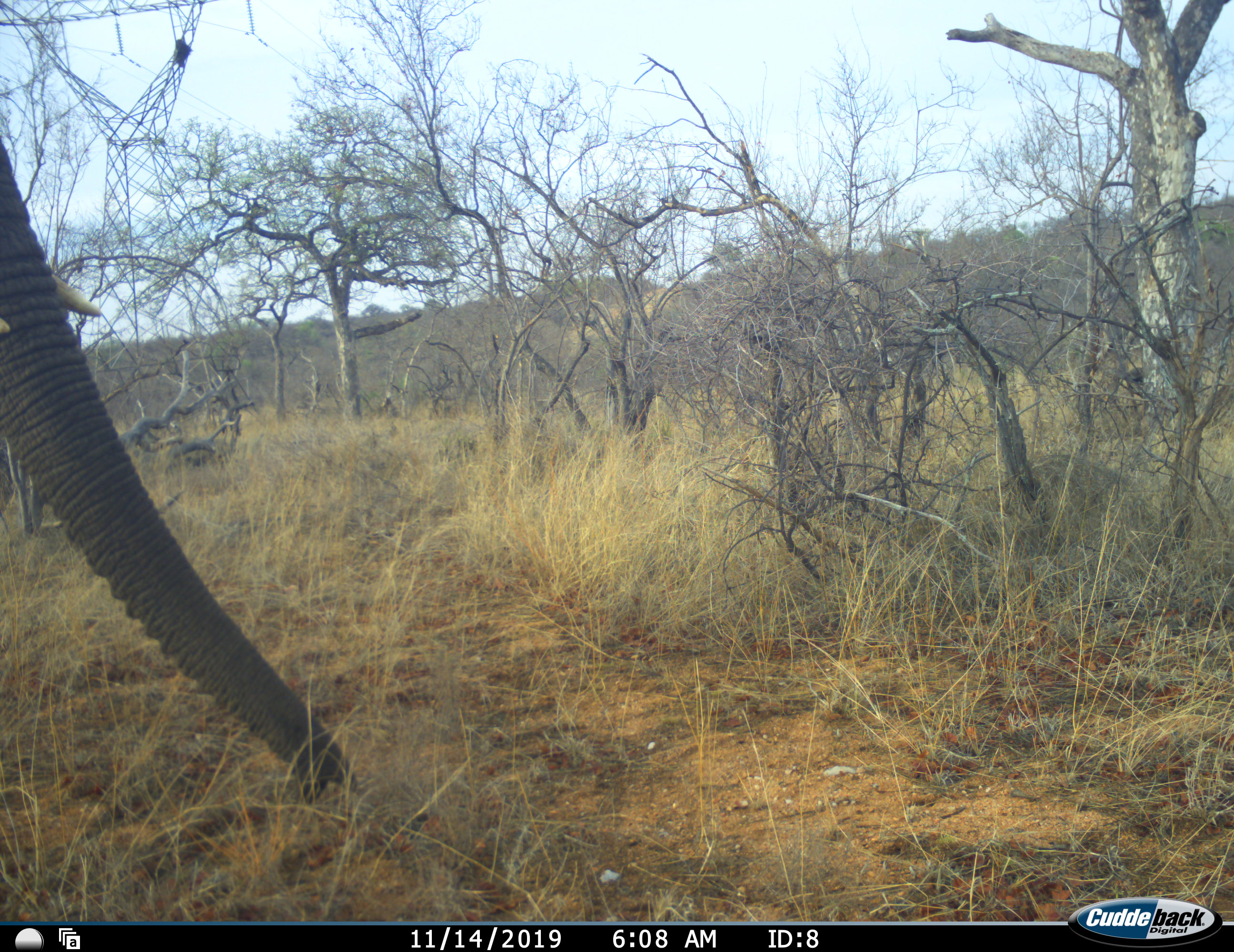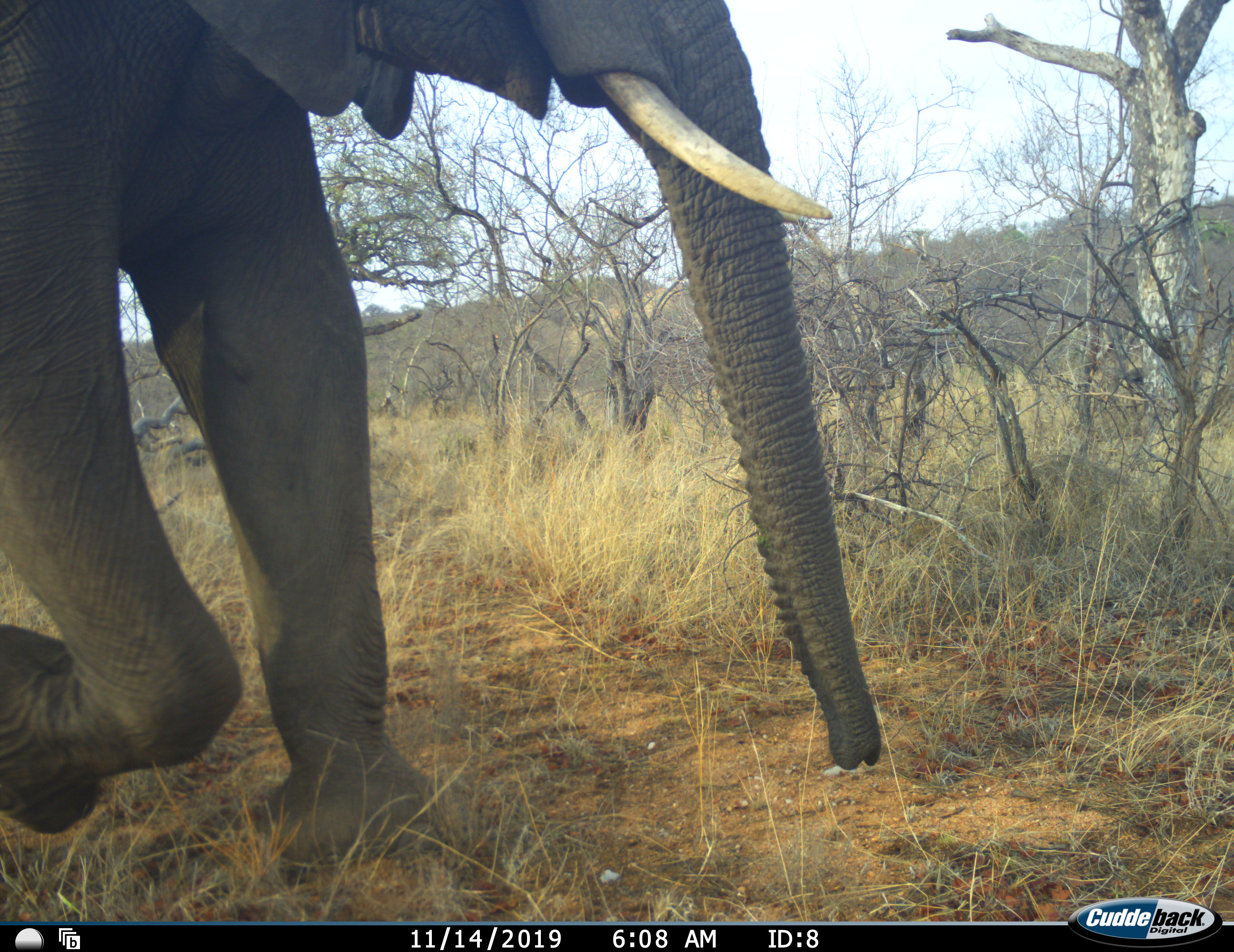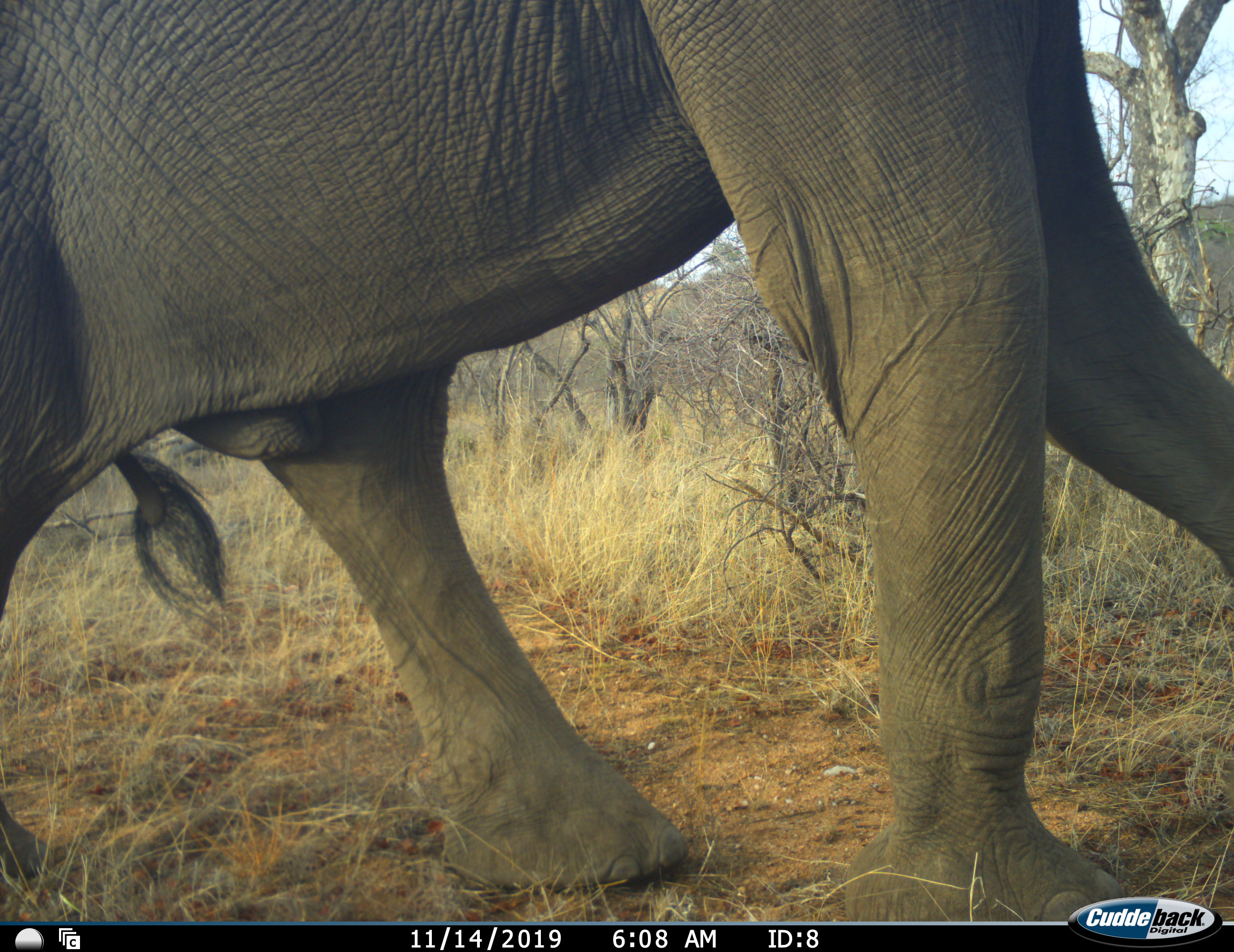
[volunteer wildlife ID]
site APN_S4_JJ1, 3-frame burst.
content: unidentified animal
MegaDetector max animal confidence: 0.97